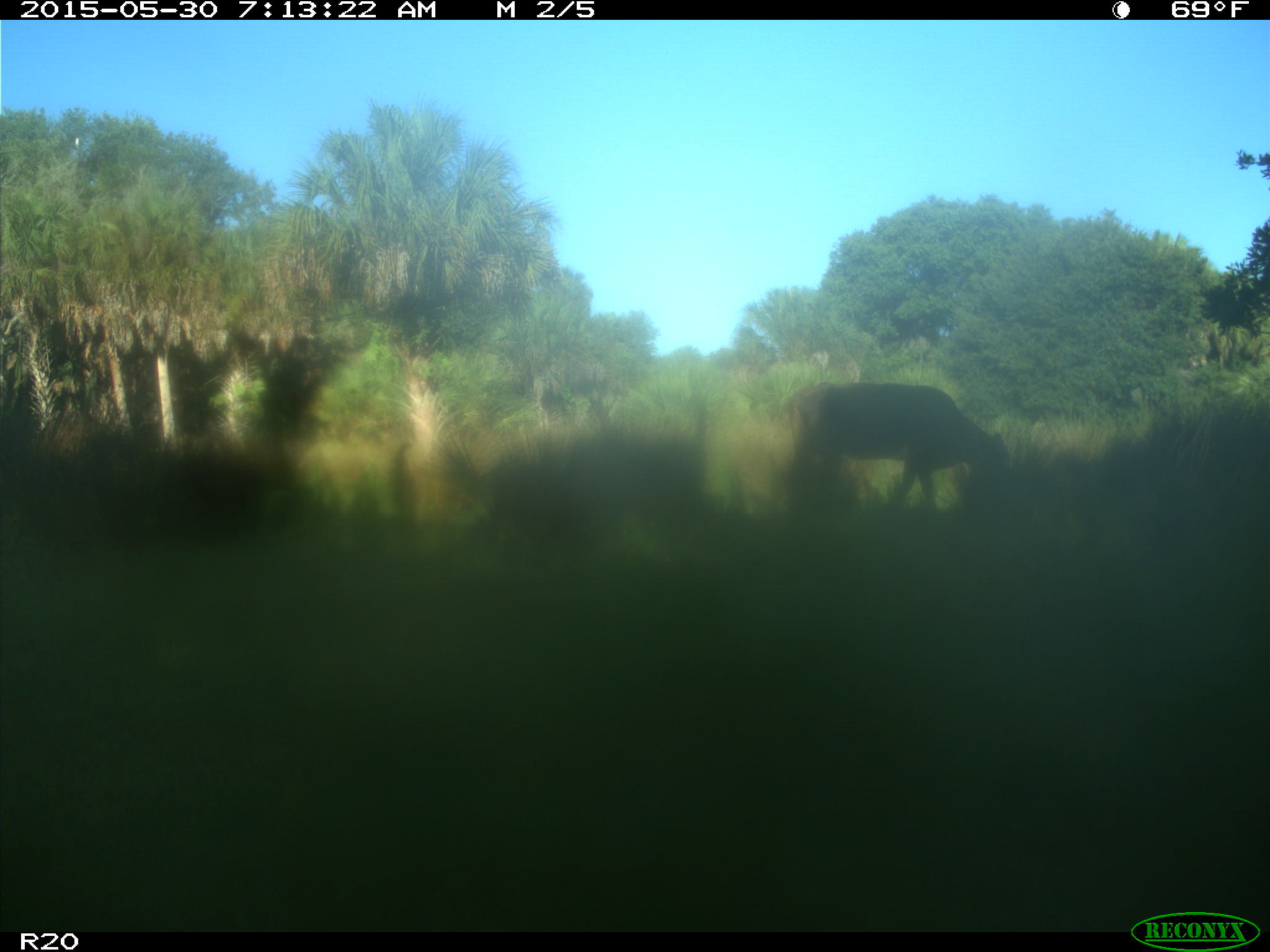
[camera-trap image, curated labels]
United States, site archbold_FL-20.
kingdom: Animalia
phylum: Chordata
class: Mammalia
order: Artiodactyla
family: Bovidae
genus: Bos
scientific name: Bos taurus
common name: domestic cow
Bos taurus (domestic cow).